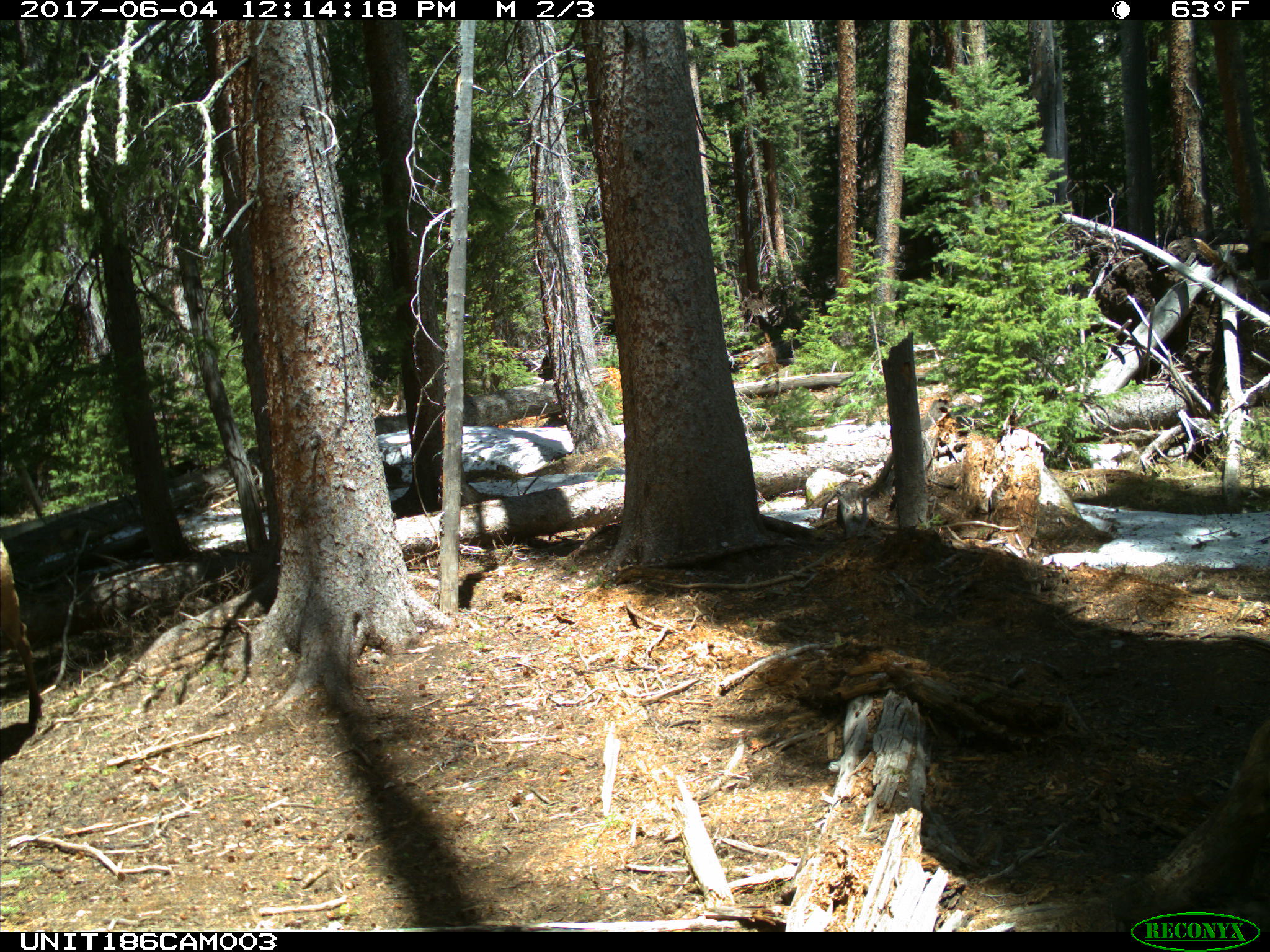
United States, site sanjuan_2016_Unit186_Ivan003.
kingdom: Animalia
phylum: Chordata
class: Mammalia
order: Artiodactyla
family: Cervidae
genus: Cervus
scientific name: Cervus elaphus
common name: red deer